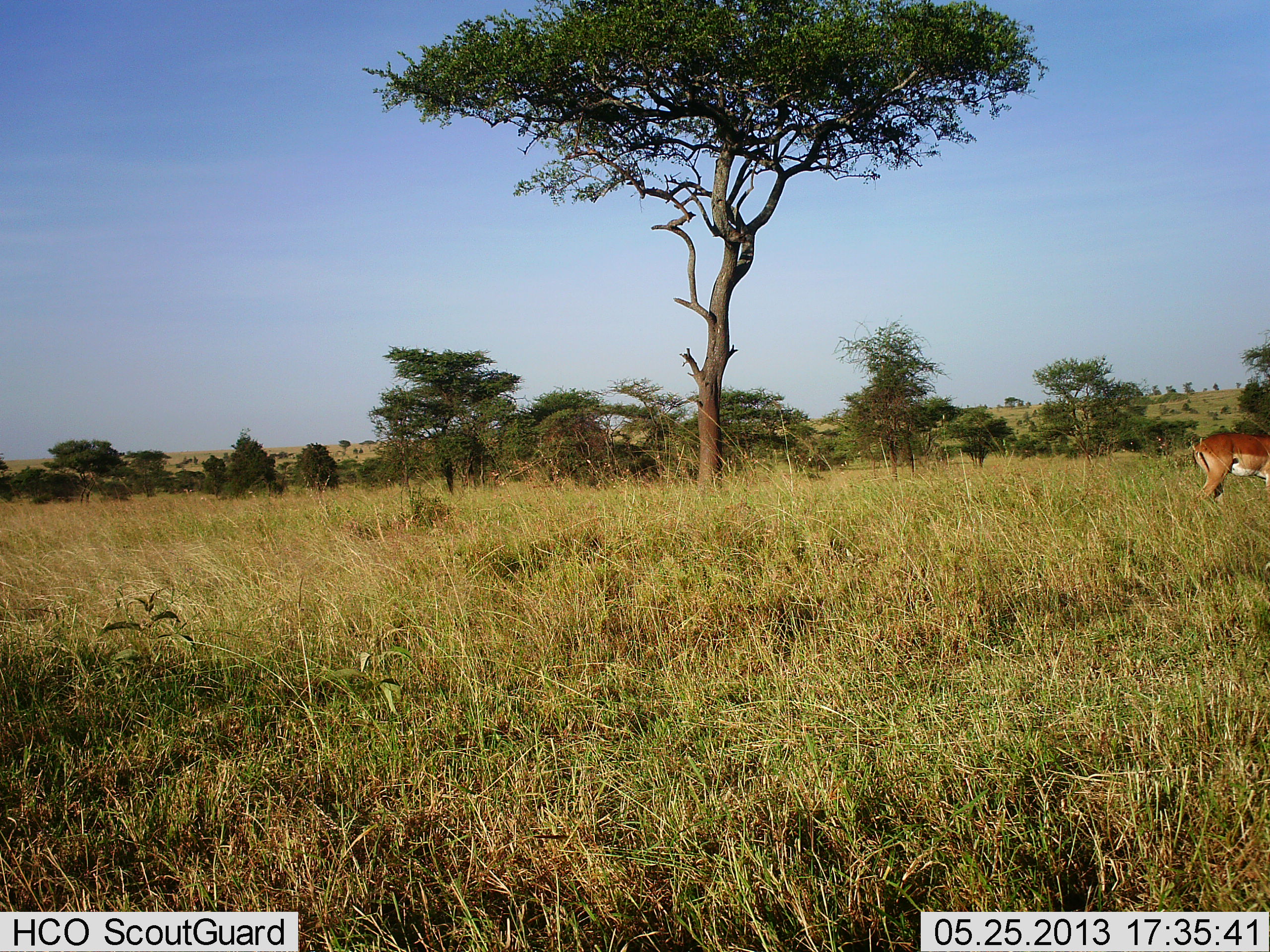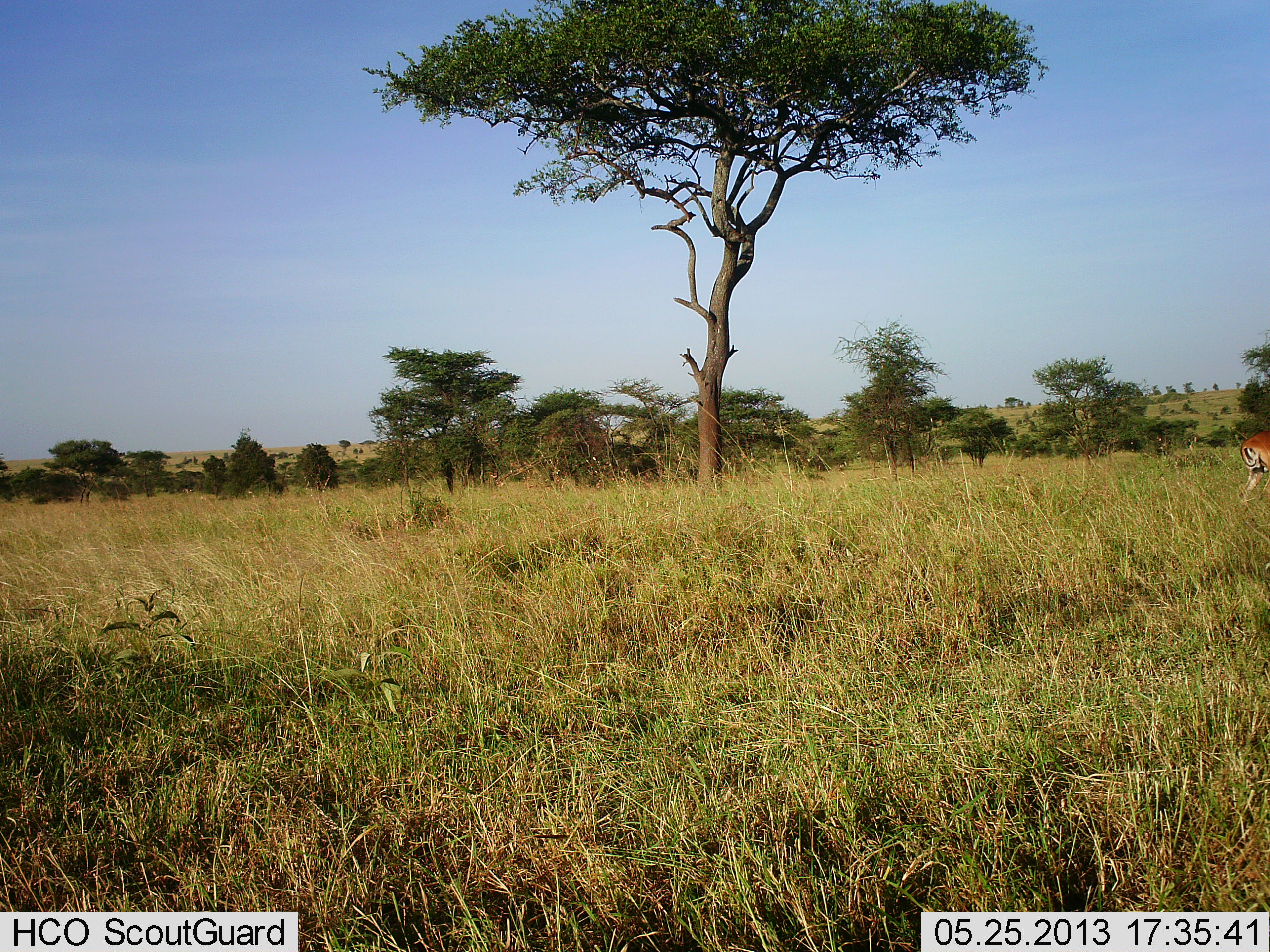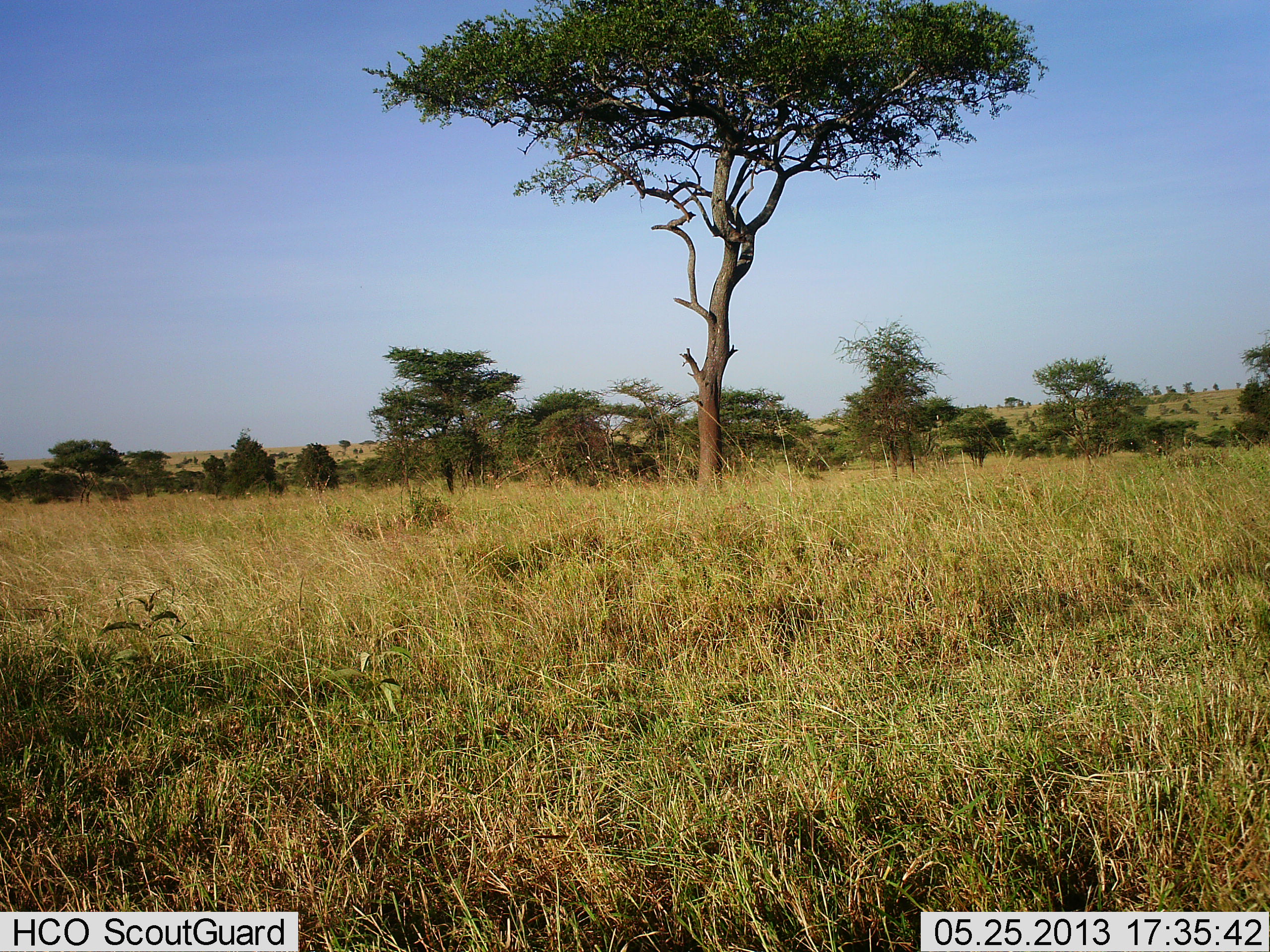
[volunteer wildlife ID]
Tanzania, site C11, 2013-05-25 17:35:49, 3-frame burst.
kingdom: Animalia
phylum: Chordata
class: Mammalia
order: Artiodactyla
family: Bovidae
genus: Aepyceros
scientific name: Aepyceros melampus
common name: impala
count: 1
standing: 11%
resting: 0%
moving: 95%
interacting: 0%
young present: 0%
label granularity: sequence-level